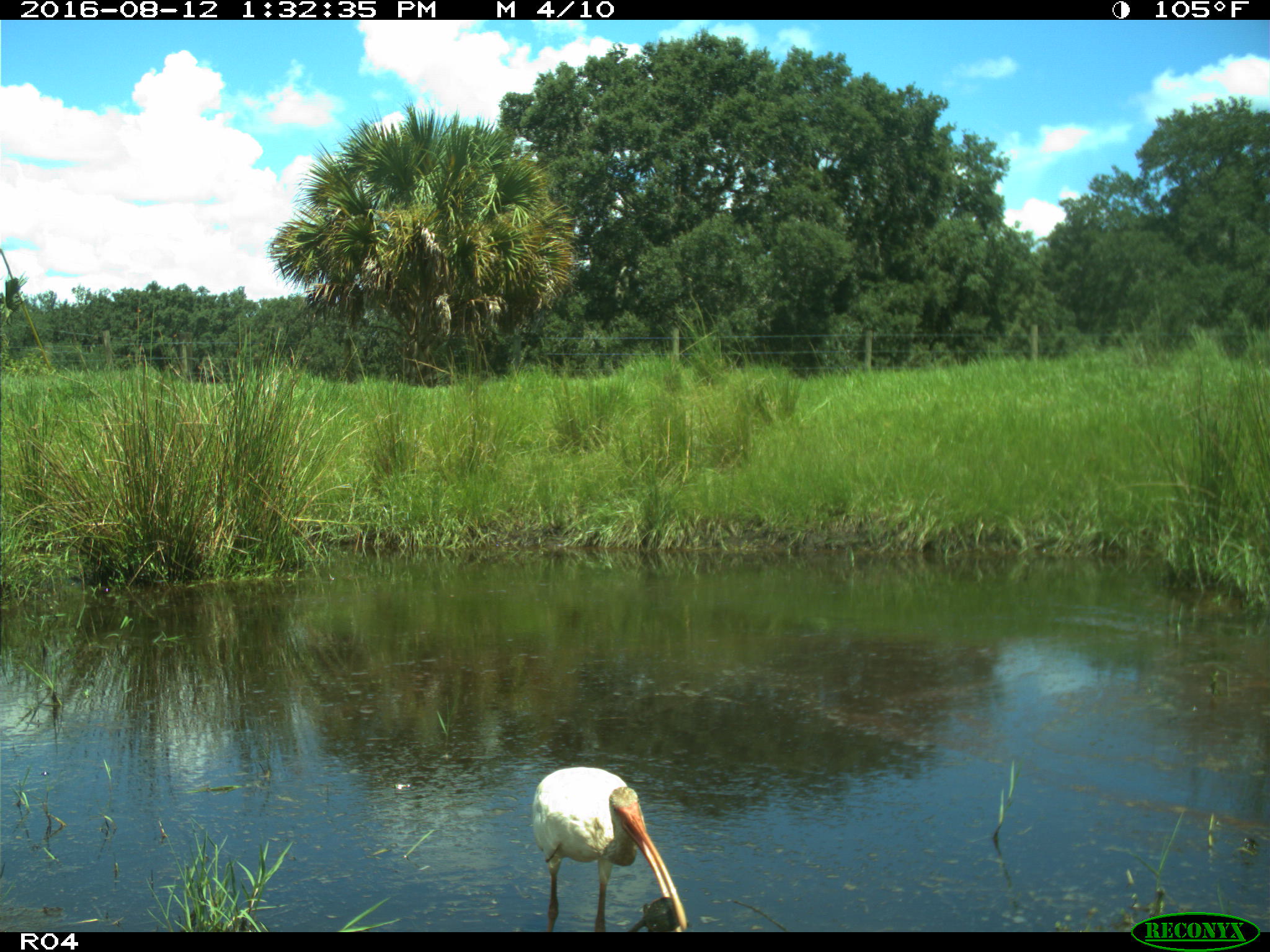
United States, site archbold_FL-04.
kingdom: Animalia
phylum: Chordata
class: Aves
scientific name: Aves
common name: birds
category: unidentified bird